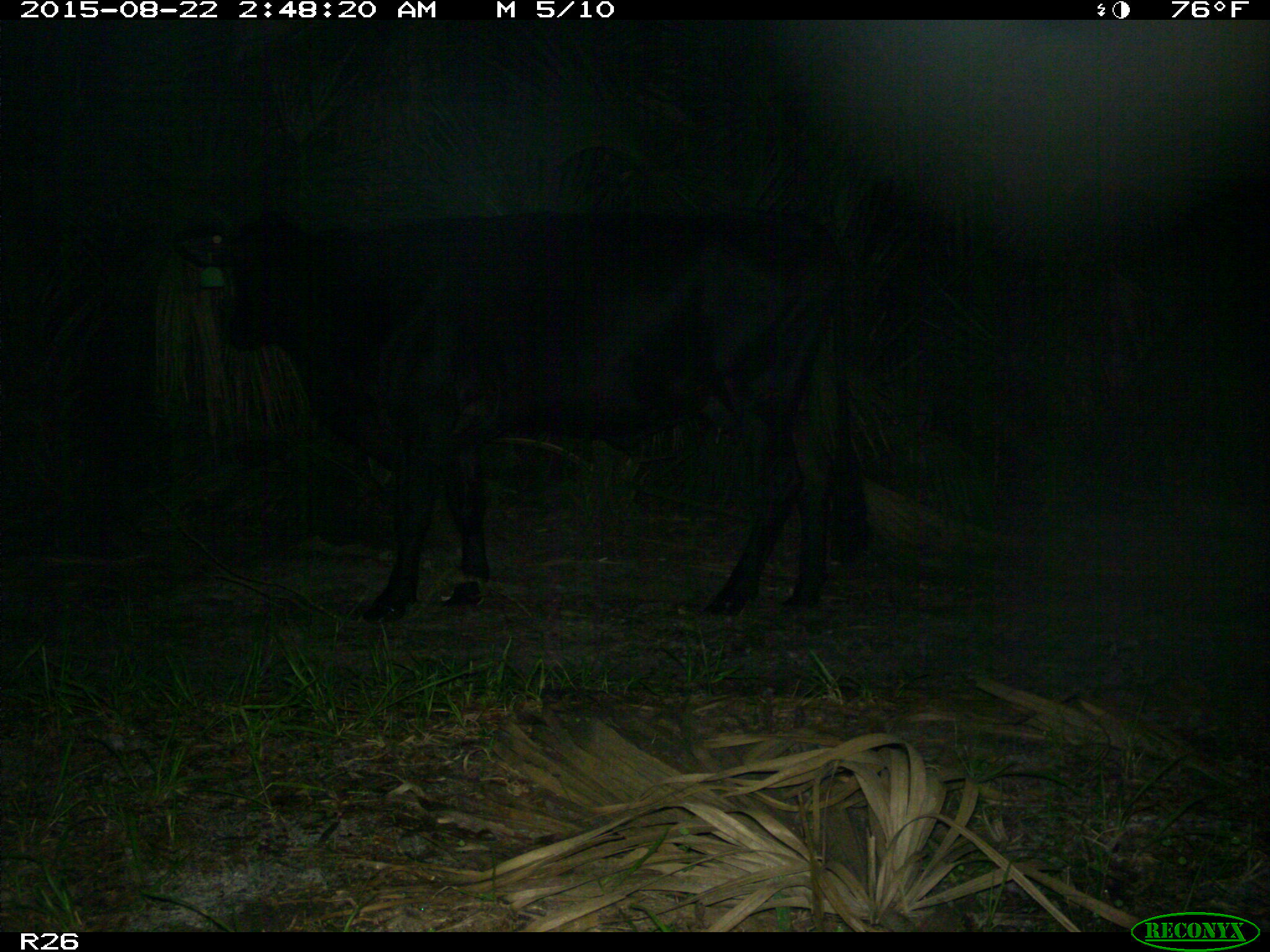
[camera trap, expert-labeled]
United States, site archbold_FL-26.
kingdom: Animalia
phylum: Chordata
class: Mammalia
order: Artiodactyla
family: Bovidae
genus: Bos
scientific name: Bos taurus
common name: domestic cow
Bos taurus (domestic cow).